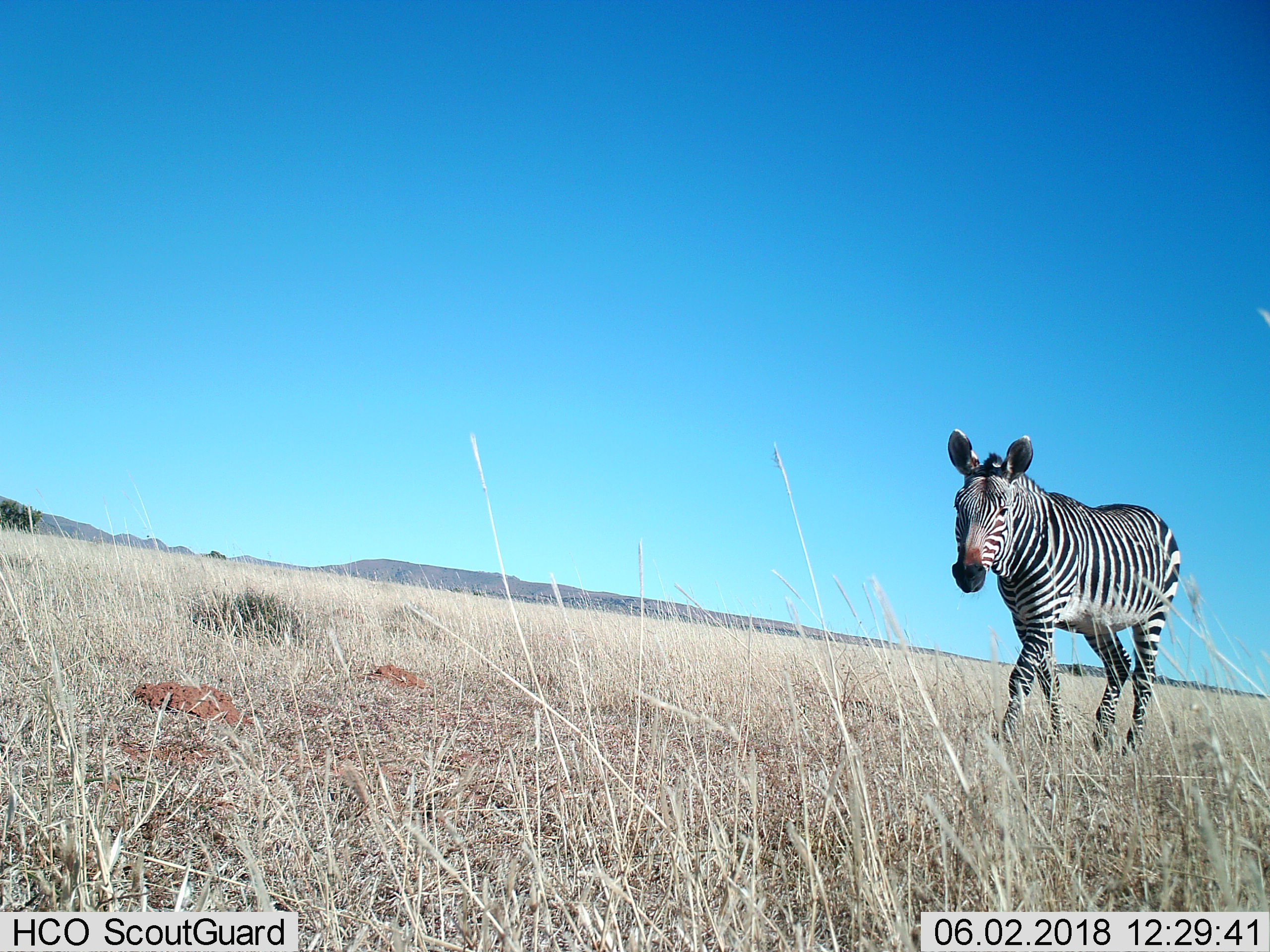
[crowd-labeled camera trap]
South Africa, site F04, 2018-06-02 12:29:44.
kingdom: Animalia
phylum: Chordata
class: Mammalia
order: Perissodactyla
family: Equidae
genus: Equus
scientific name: Equus zebra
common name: mountain zebra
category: zebramountain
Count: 1.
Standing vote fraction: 0%.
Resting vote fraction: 0%.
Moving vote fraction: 100%.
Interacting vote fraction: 0%.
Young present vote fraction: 0%.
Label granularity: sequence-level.